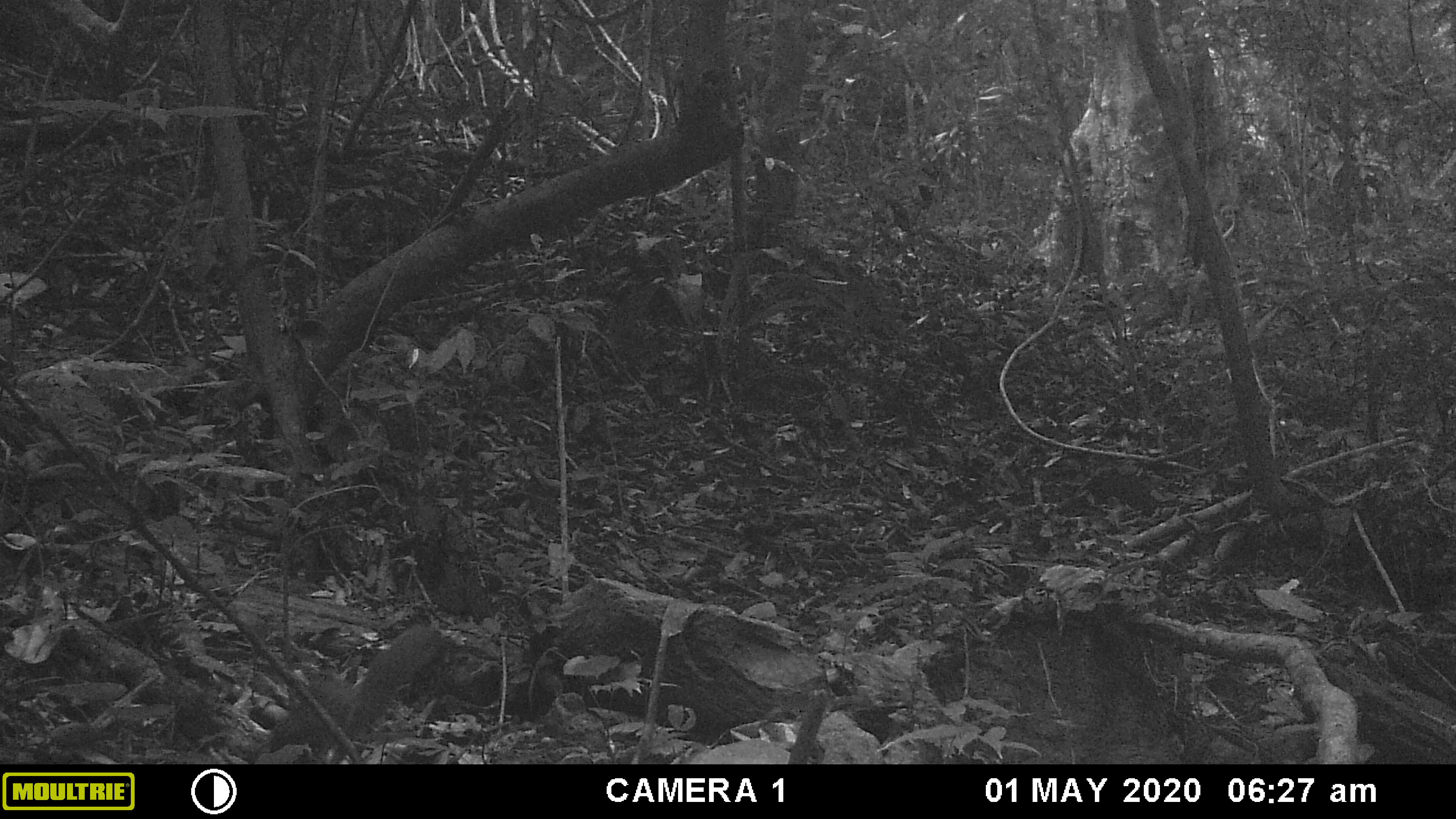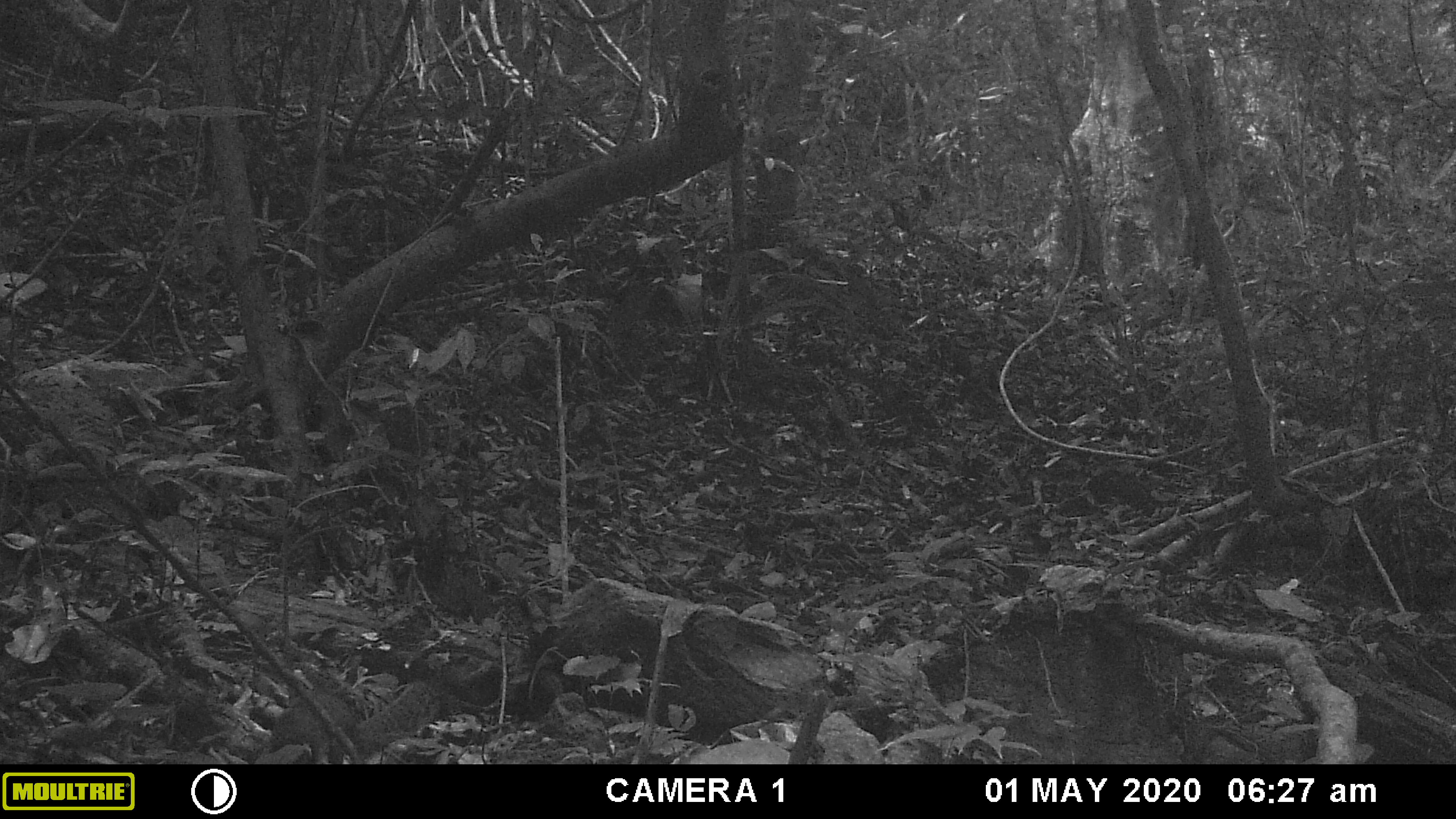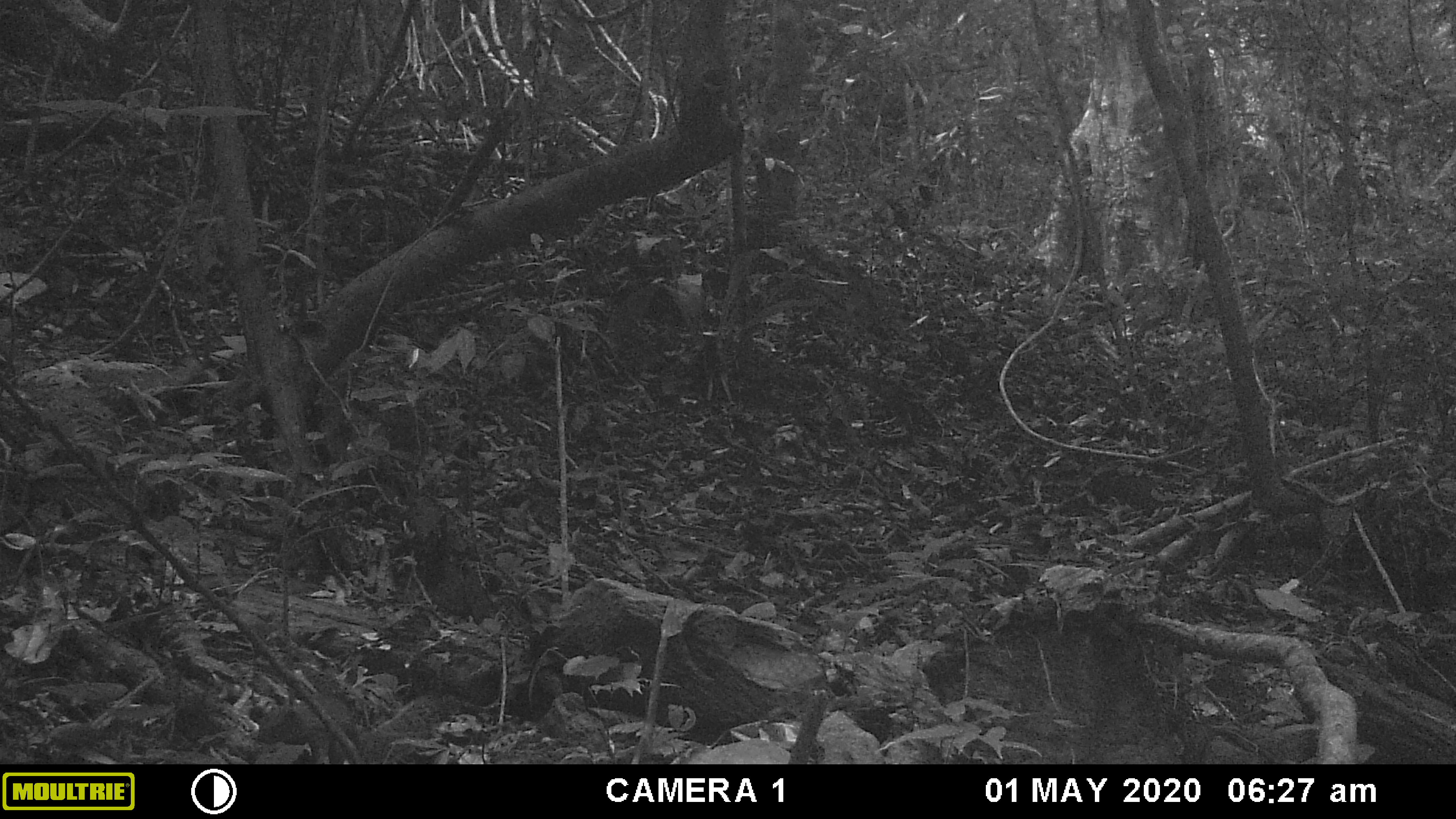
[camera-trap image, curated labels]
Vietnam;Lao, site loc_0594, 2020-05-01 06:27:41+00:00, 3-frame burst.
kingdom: Animalia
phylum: Chordata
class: Mammalia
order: Rodentia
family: Sciuridae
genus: Callosciurus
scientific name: Callosciurus erythraeus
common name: pallas's squirrel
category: pallass squirrel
Pallass squirrel (pallas's squirrel) (Callosciurus erythraeus). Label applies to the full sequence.